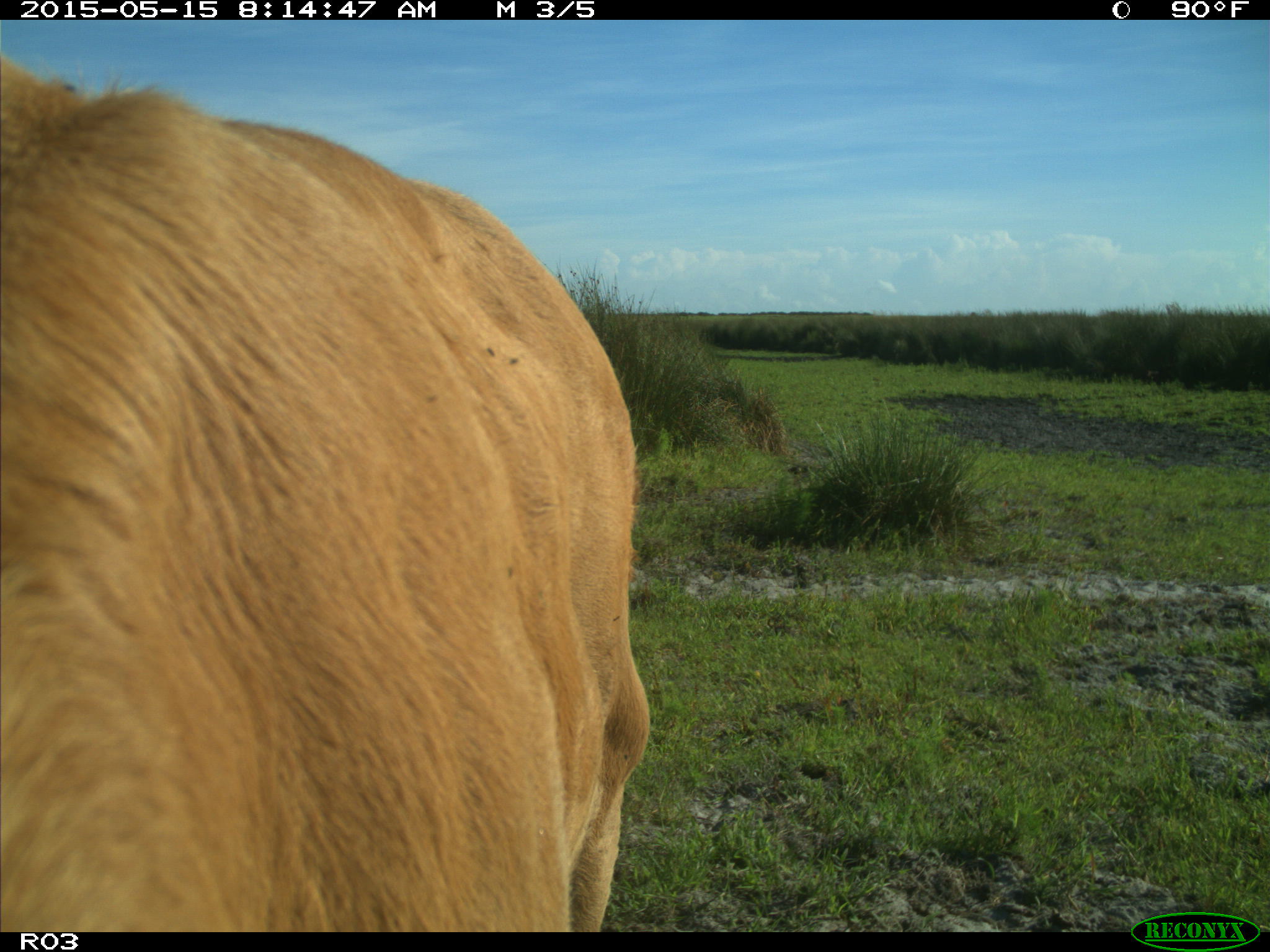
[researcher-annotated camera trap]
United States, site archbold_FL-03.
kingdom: Animalia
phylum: Chordata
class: Mammalia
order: Artiodactyla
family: Bovidae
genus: Bos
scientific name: Bos taurus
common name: domestic cow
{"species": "Bos taurus (domestic cow)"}